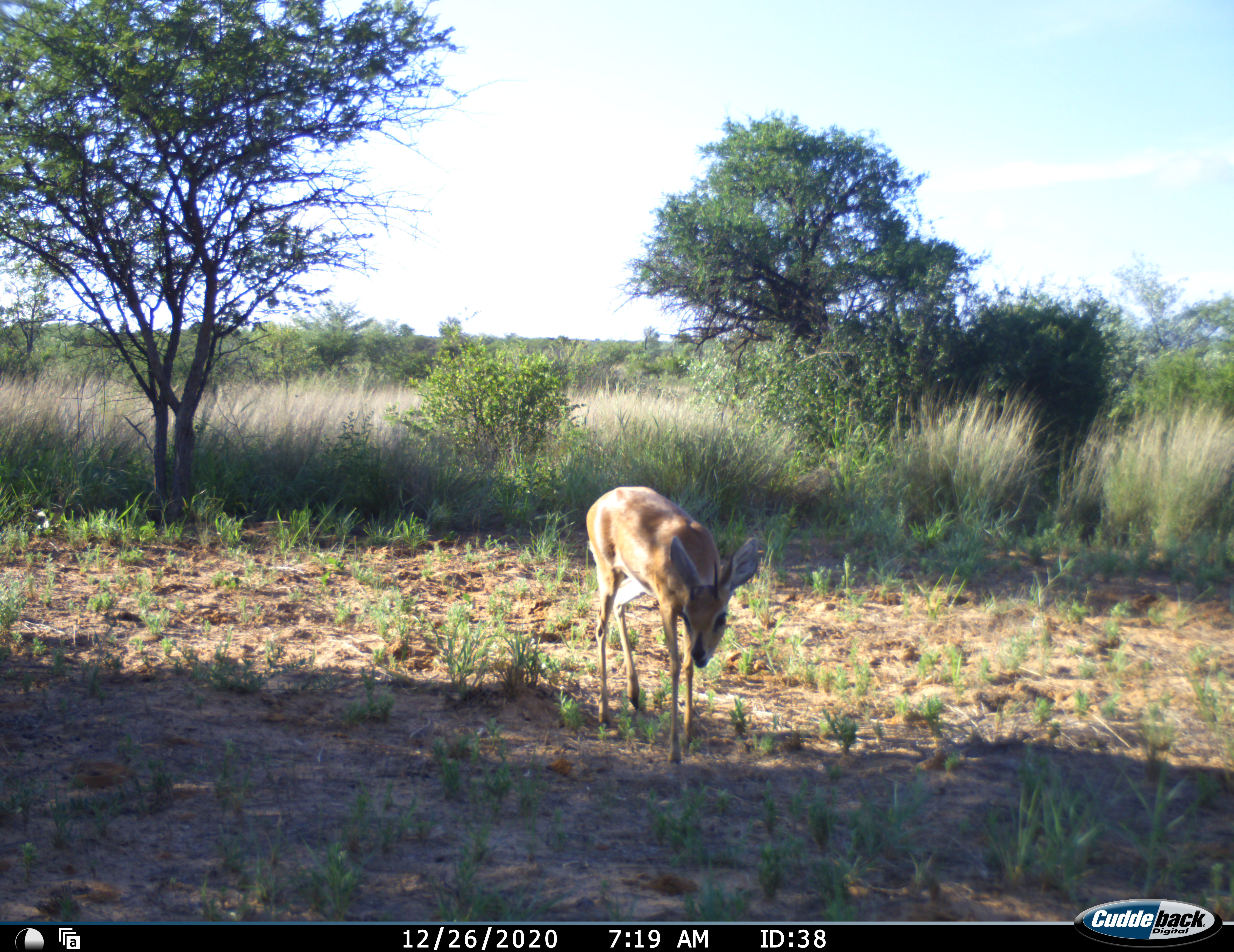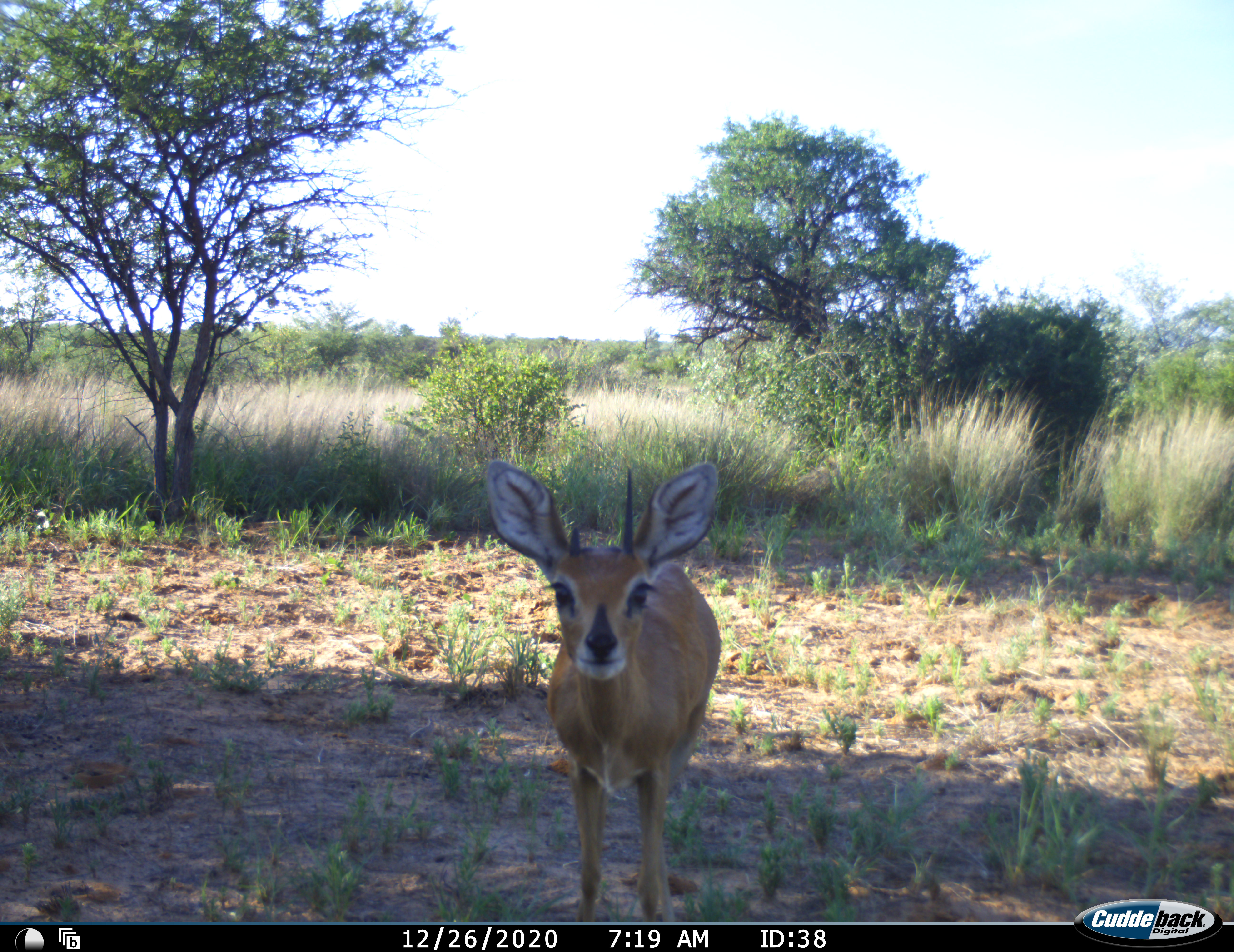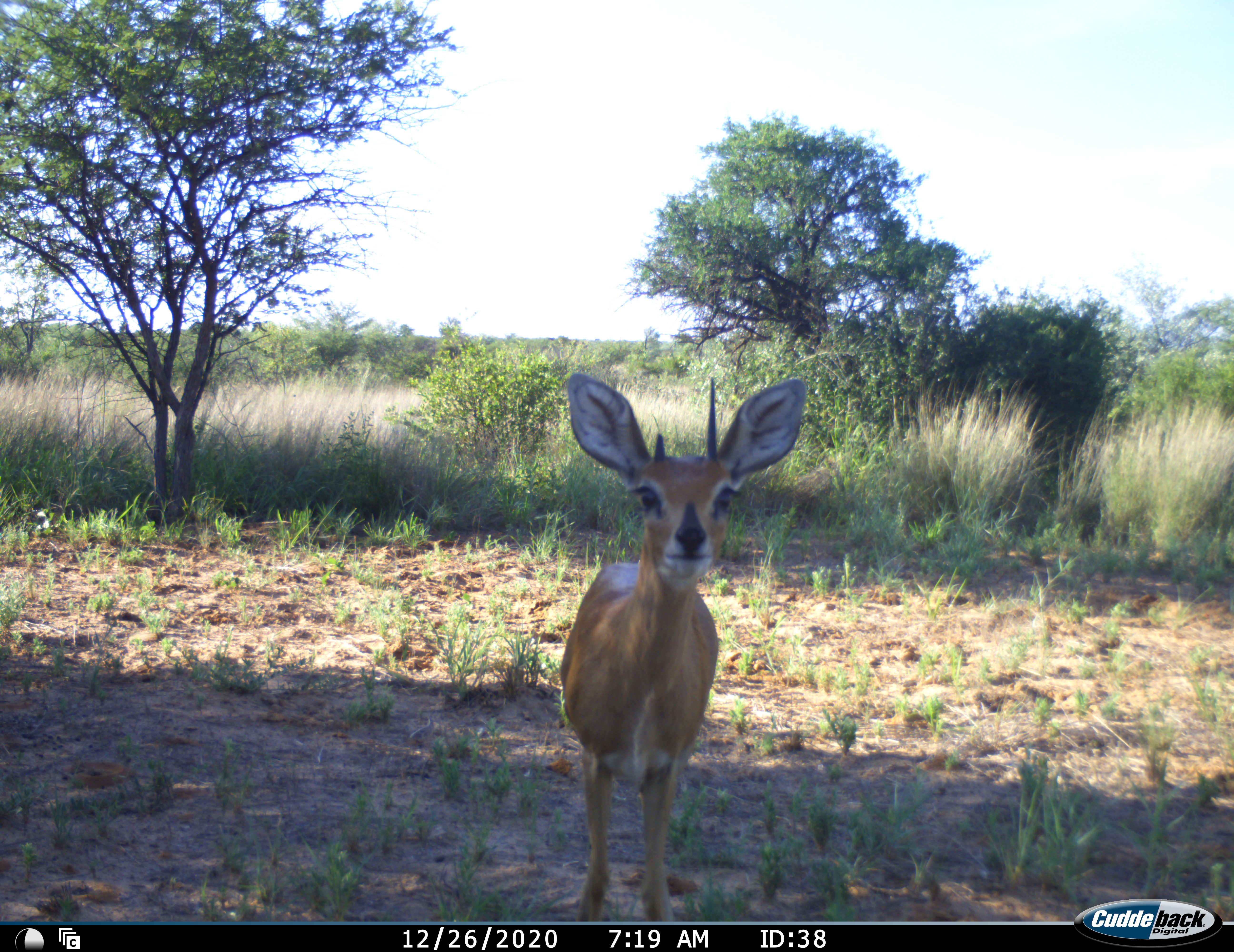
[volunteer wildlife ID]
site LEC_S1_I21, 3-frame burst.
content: unidentified animal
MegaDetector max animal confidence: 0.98